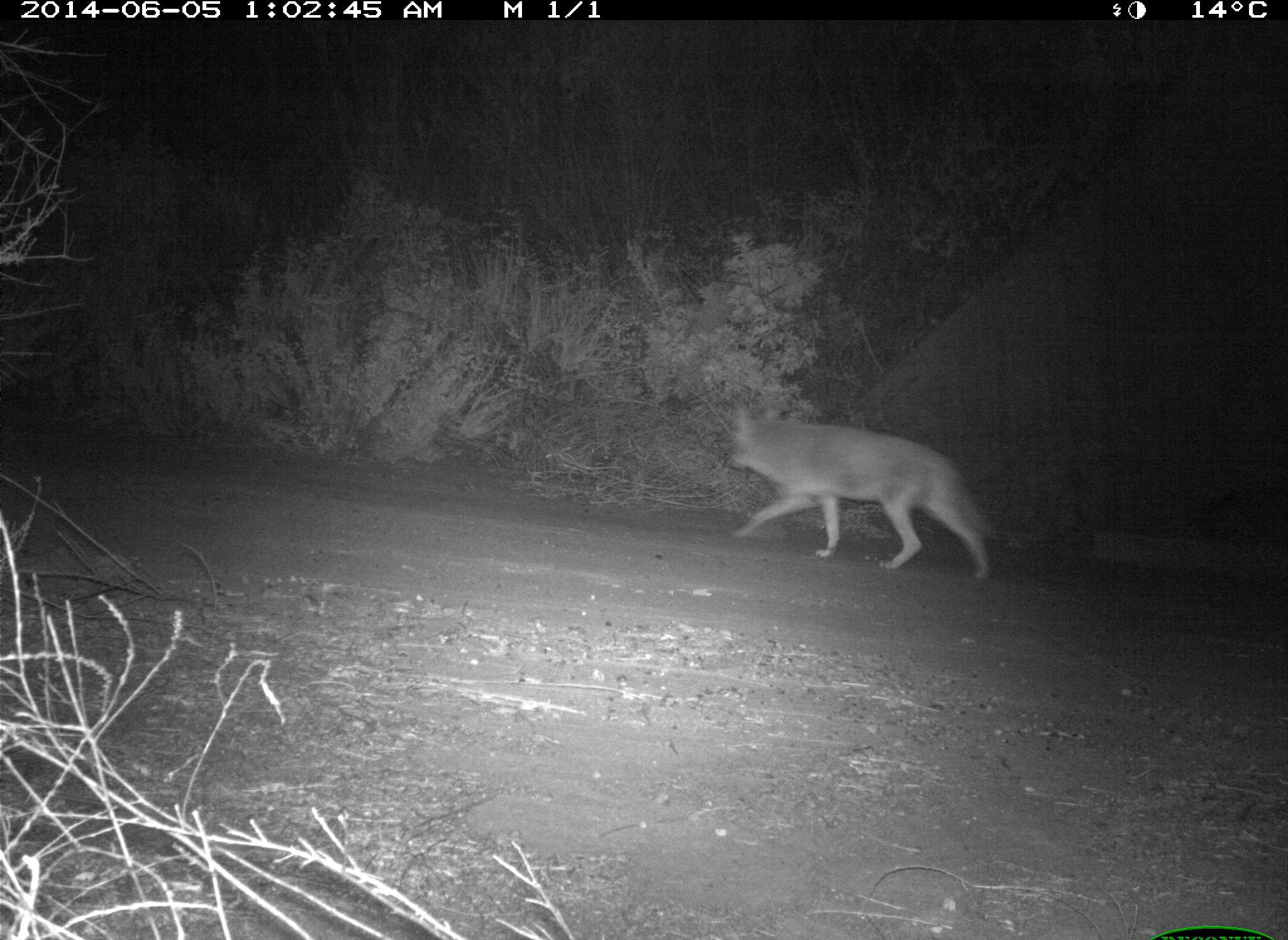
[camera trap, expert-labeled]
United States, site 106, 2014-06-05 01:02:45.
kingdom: Animalia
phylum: Chordata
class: Mammalia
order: Carnivora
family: Canidae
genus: Canis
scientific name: Canis latrans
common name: coyote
Coyote (Canis latrans).